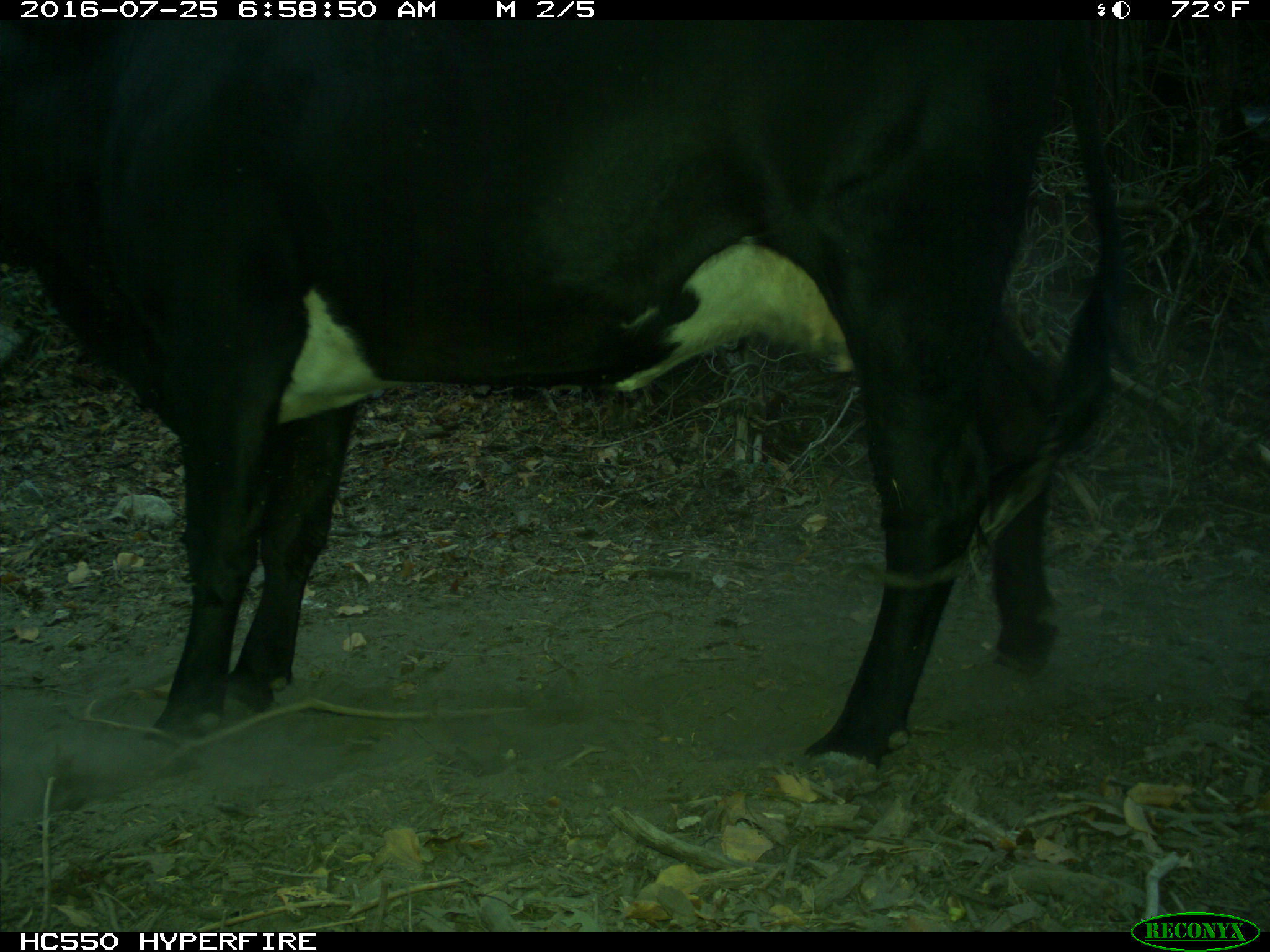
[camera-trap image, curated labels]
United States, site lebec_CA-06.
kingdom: Animalia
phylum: Chordata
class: Mammalia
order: Artiodactyla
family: Bovidae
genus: Bos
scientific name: Bos taurus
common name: domestic cow